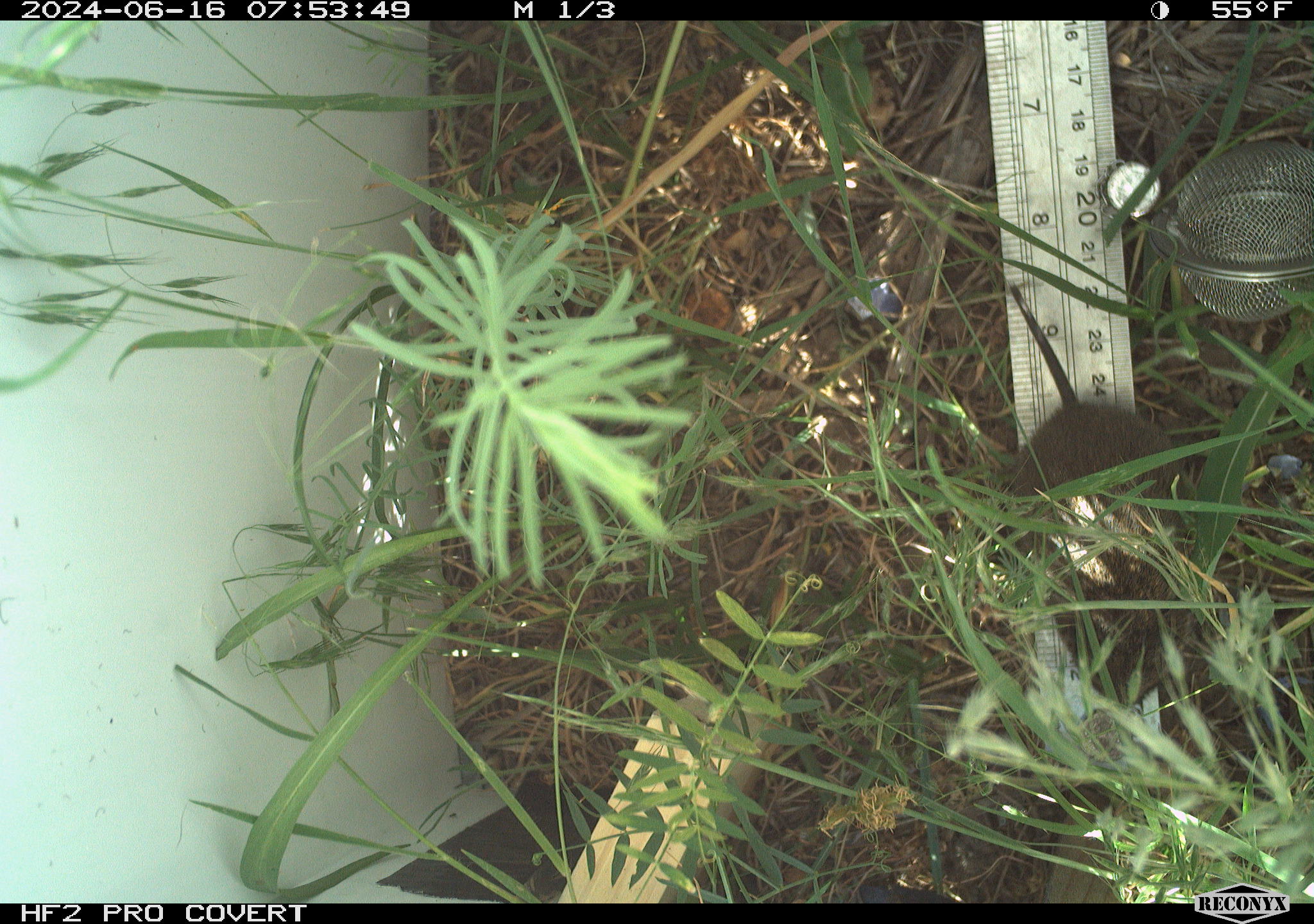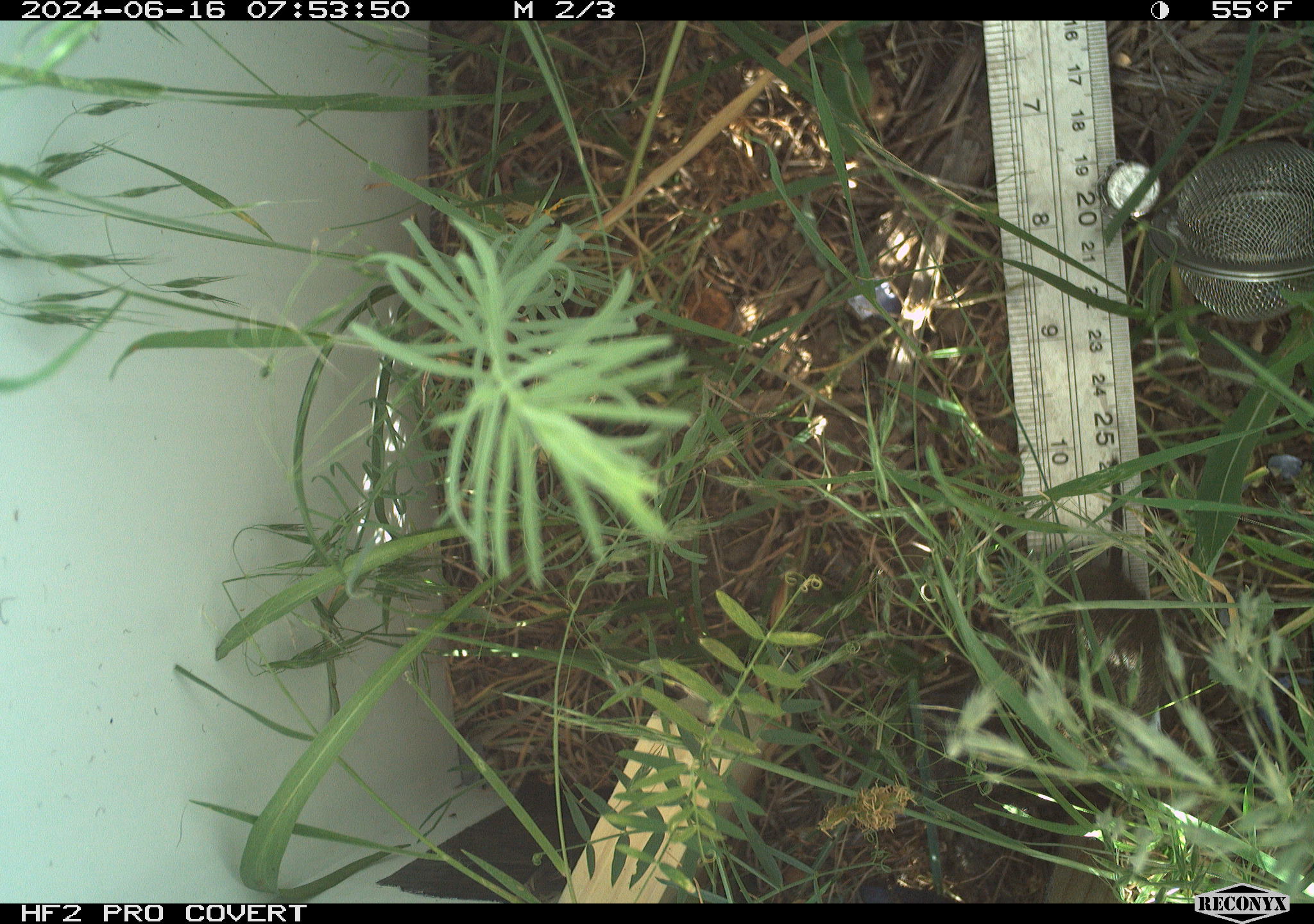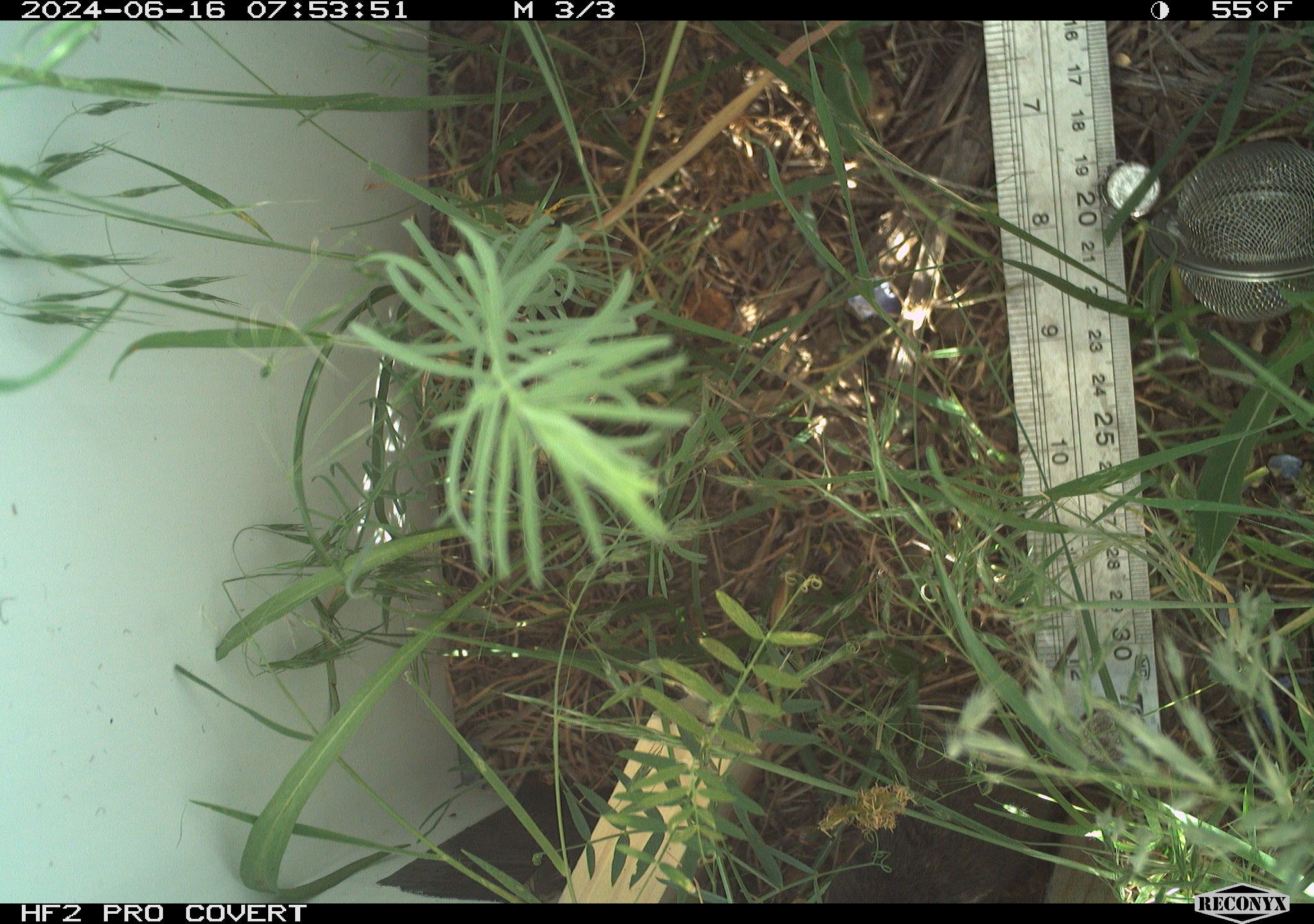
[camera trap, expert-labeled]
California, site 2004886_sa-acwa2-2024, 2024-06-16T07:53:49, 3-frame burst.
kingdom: Animalia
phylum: Chordata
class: Mammalia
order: Rodentia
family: Cricetidae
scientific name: Cricetidae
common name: hamsters, voles, lemmings, and allies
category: cricetidae family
Cricetidae family (hamsters, voles, lemmings, and allies) (Cricetidae).